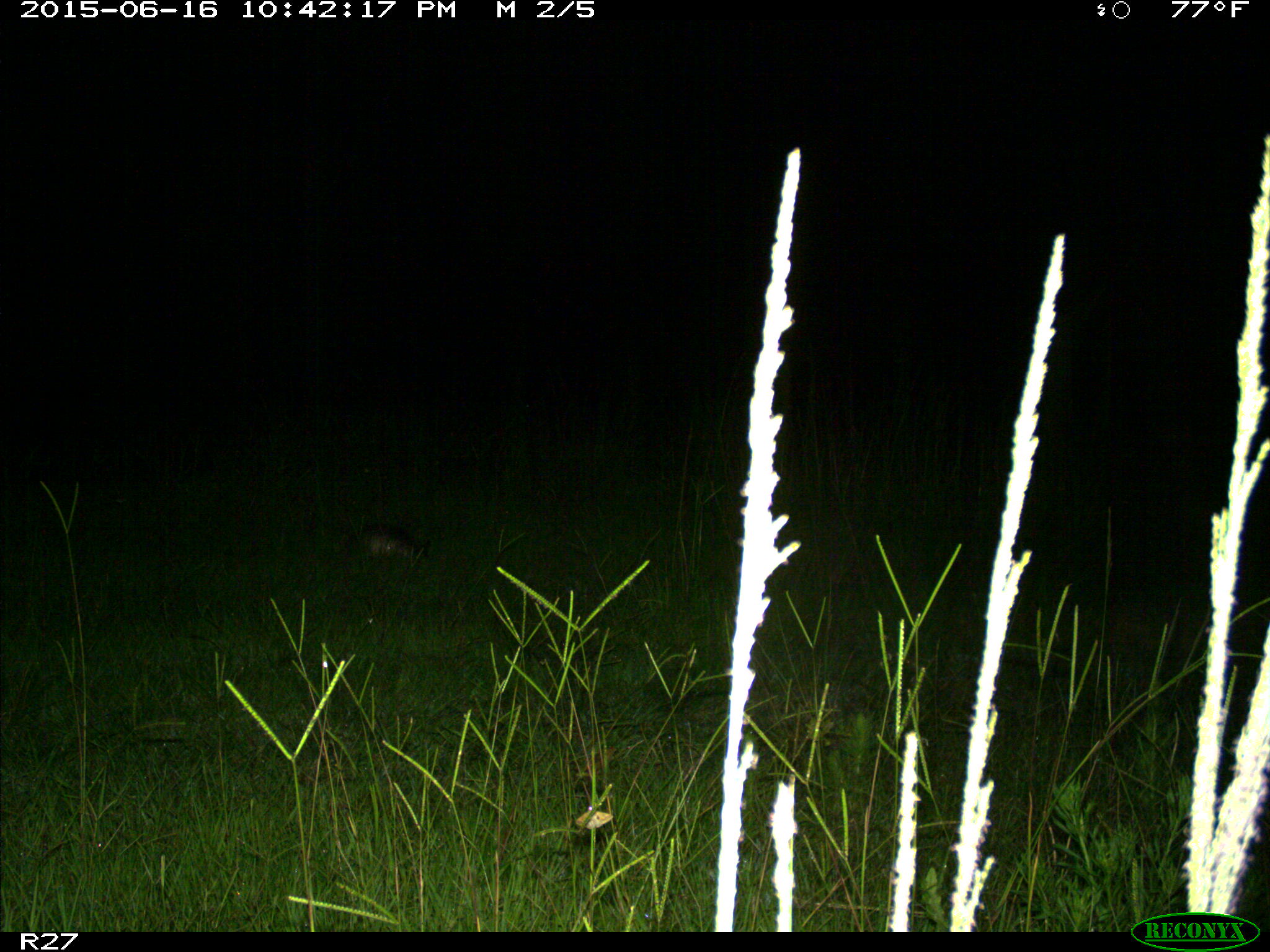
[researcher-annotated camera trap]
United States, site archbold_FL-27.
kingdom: Animalia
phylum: Chordata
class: Mammalia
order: Cingulata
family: Dasypodidae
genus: Dasypus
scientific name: Dasypus novemcinctus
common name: nine-banded armadillo